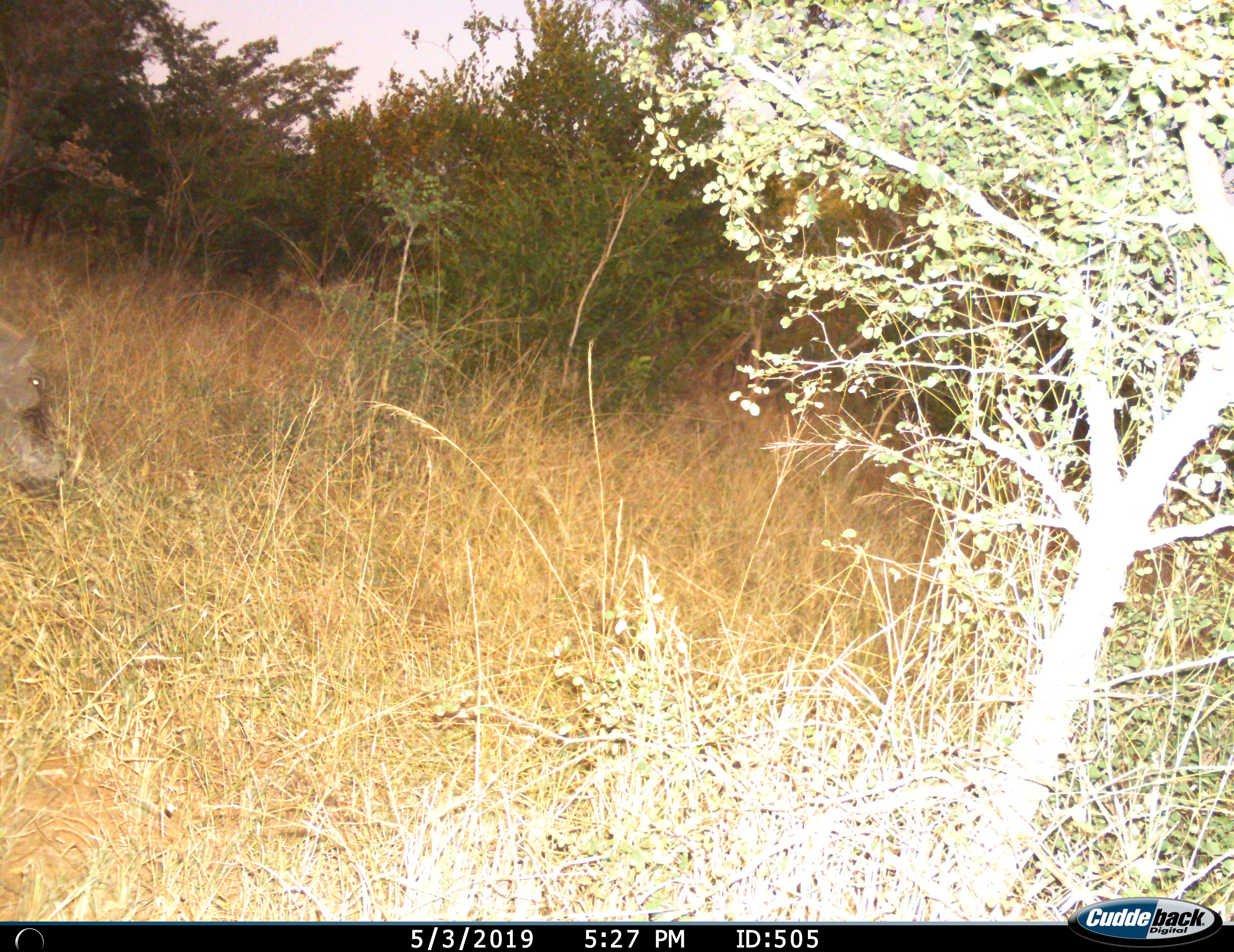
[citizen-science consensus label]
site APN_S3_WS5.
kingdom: Animalia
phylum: Chordata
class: Mammalia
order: Artiodactyla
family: Suidae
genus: Phacochoerus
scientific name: Phacochoerus africanus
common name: warthog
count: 1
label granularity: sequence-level